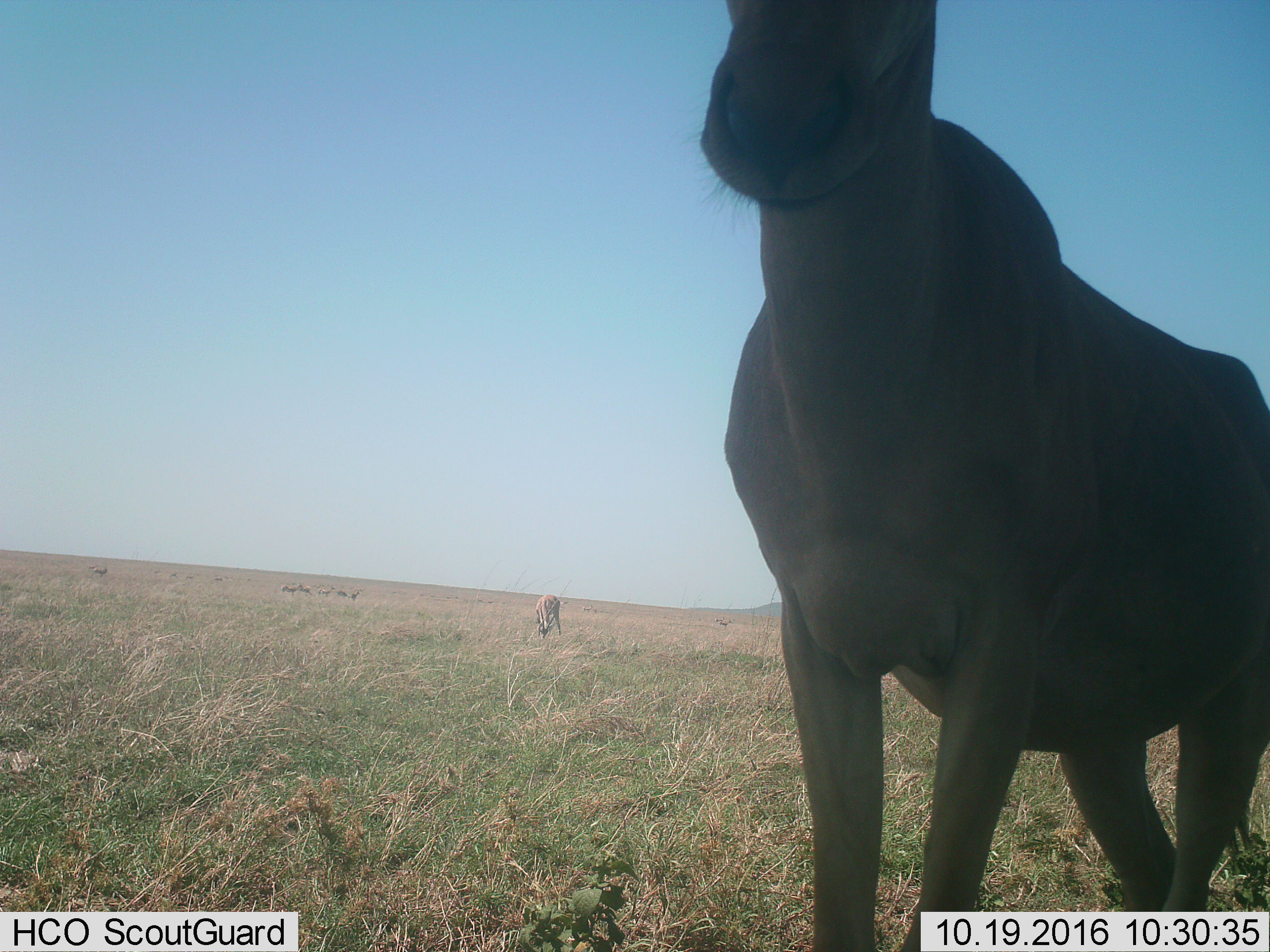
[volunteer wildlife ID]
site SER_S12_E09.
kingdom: Animalia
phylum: Chordata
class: Mammalia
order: Artiodactyla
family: Bovidae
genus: Alcelaphus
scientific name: Alcelaphus buselaphus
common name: hartebeest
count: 1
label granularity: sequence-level